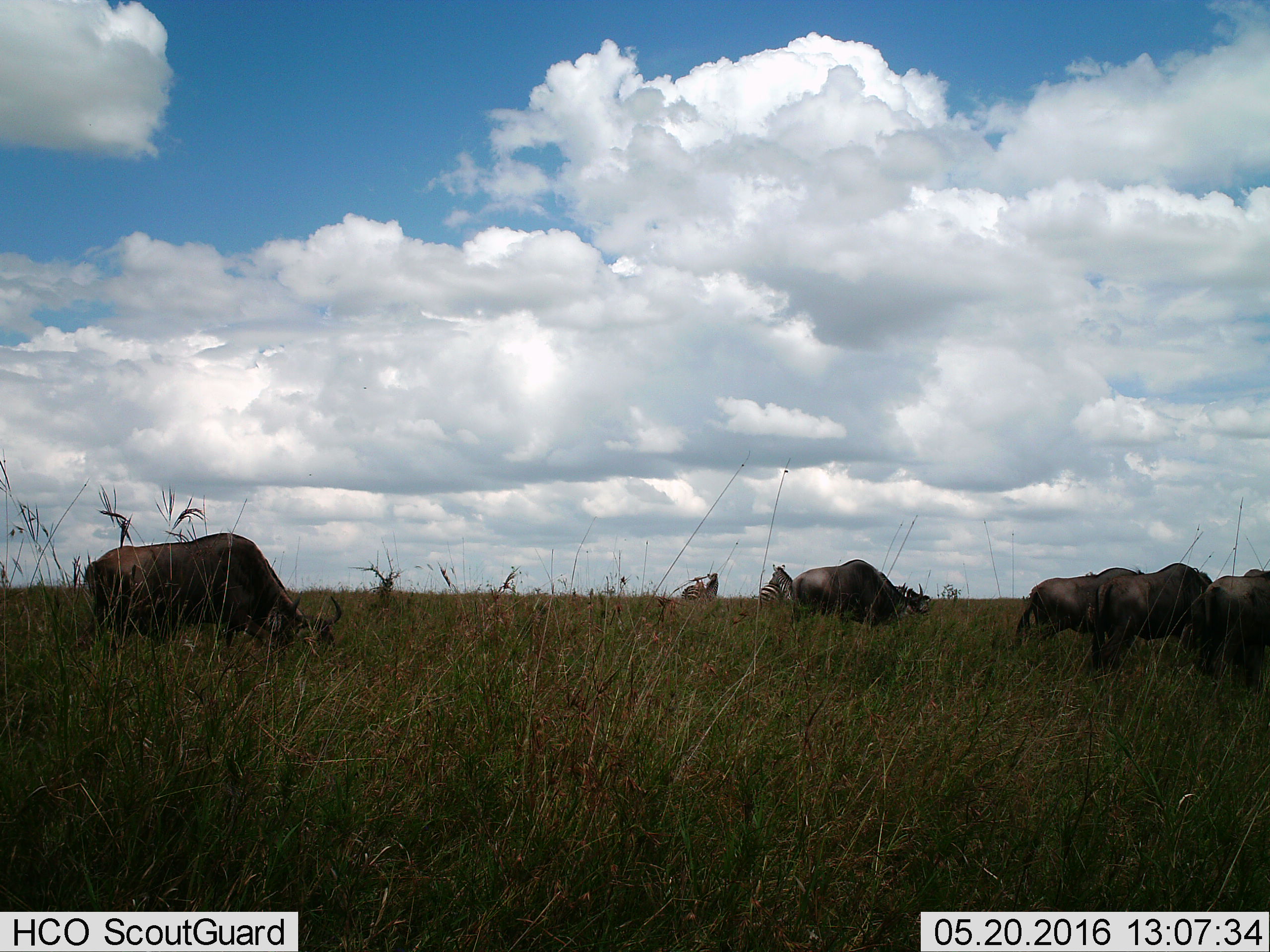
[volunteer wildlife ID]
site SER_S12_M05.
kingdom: Animalia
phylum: Chordata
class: Mammalia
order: Artiodactyla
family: Bovidae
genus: Connochaetes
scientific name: Connochaetes taurinus taurinus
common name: blue wildebeest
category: wildebeestblue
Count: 5.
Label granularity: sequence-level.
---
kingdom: Animalia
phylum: Chordata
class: Mammalia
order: Perissodactyla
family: Equidae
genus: Equus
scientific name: Equus quagga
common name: plains zebra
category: zebraplains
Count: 3.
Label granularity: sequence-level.